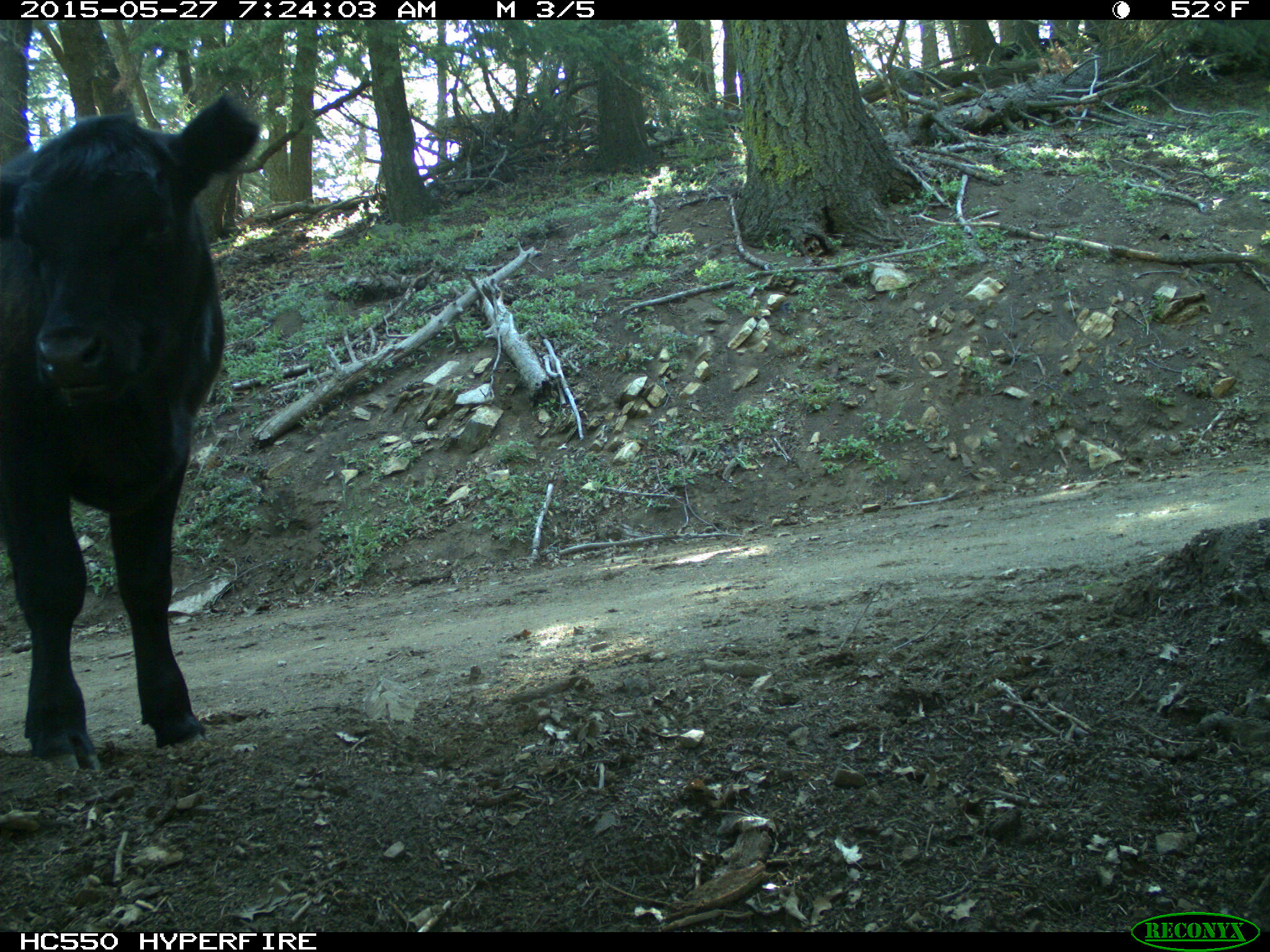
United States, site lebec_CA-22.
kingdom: Animalia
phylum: Chordata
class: Mammalia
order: Artiodactyla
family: Bovidae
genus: Bos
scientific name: Bos taurus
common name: domestic cow